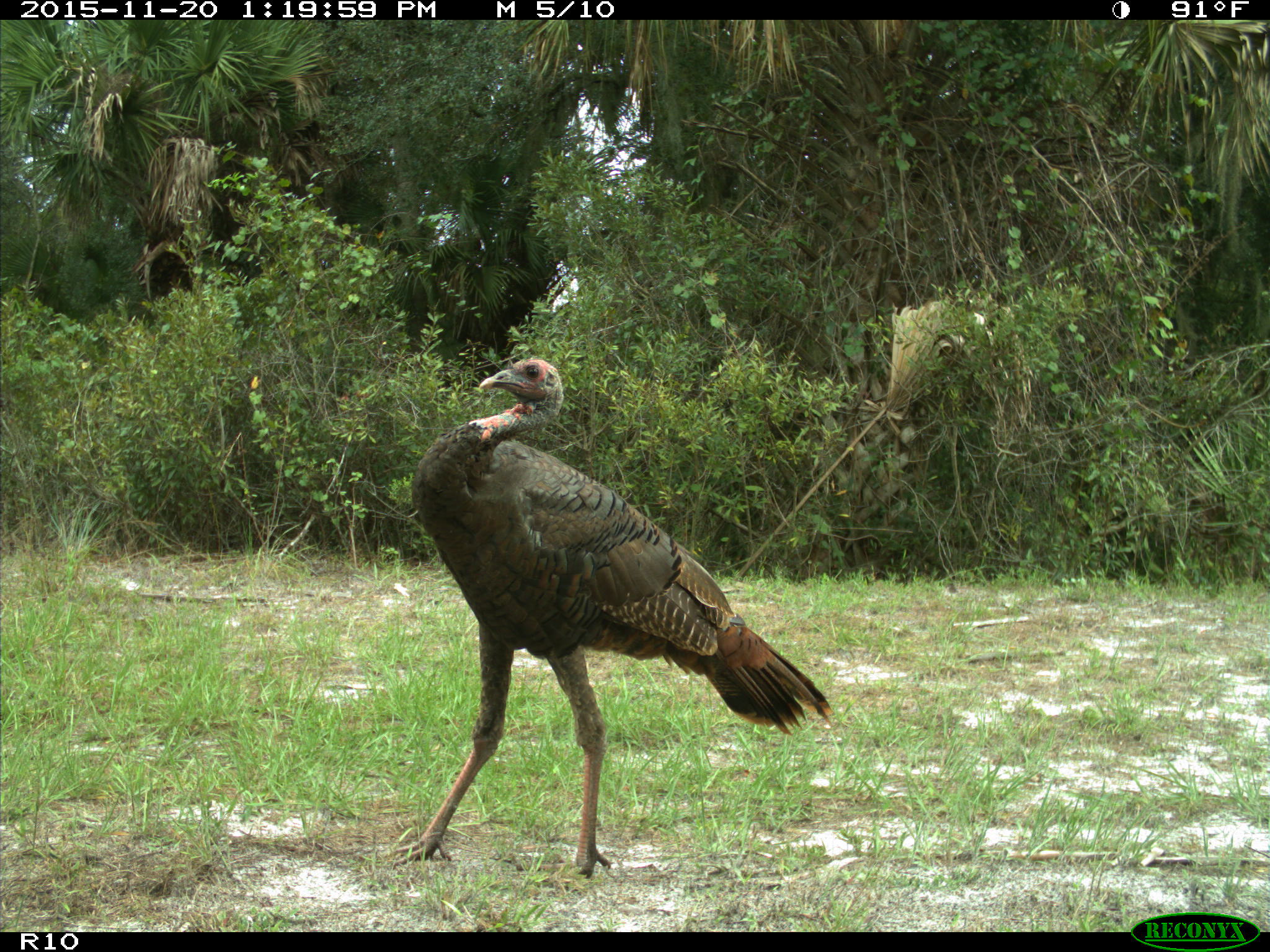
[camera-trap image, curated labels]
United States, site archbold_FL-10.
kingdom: Animalia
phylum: Chordata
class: Aves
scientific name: Aves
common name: birds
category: unidentified bird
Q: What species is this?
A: Unidentified bird (birds) (Aves).